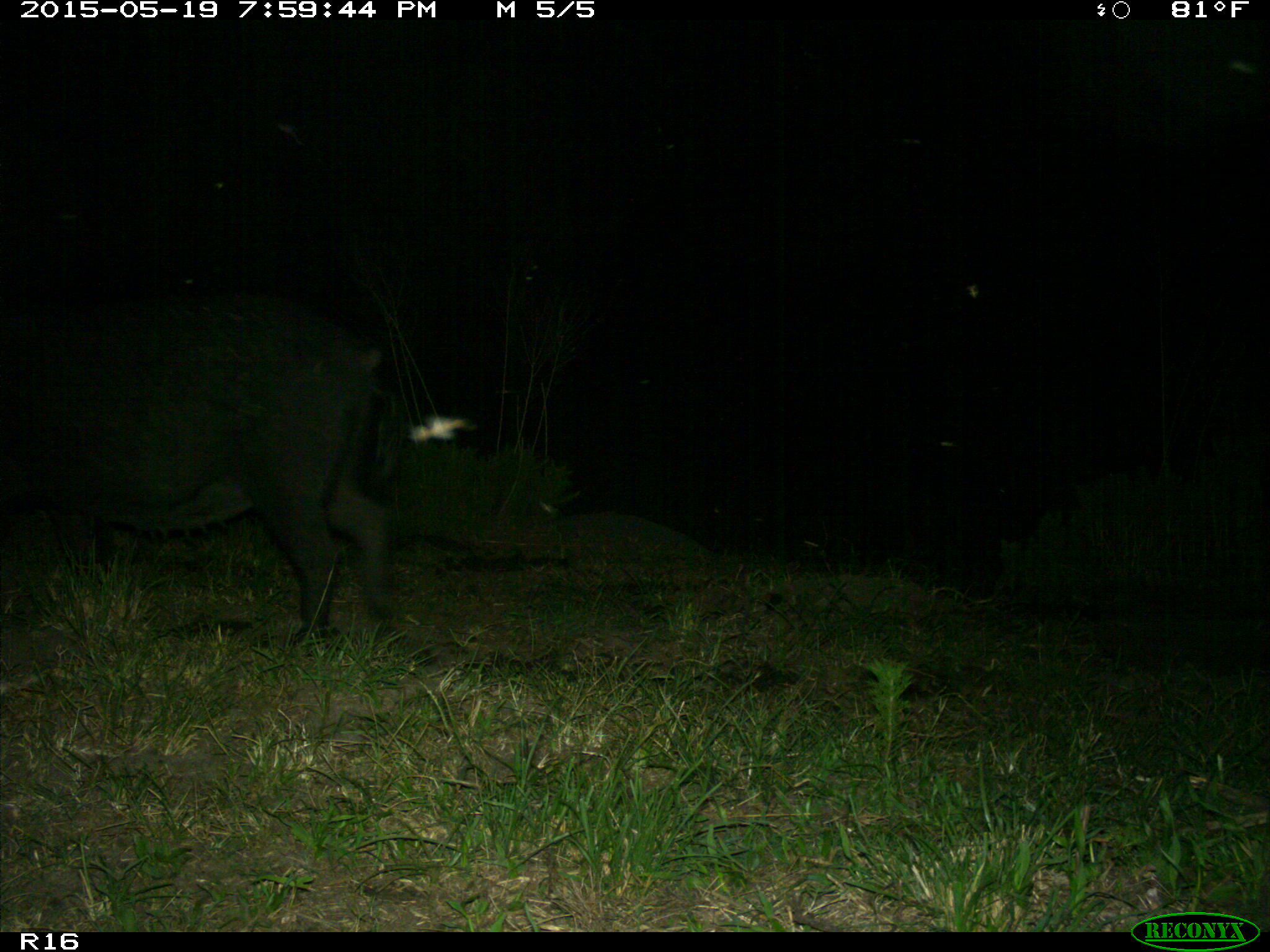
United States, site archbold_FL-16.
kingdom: Animalia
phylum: Chordata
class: Mammalia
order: Artiodactyla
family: Suidae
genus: Sus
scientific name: Sus scrofa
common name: wild boar